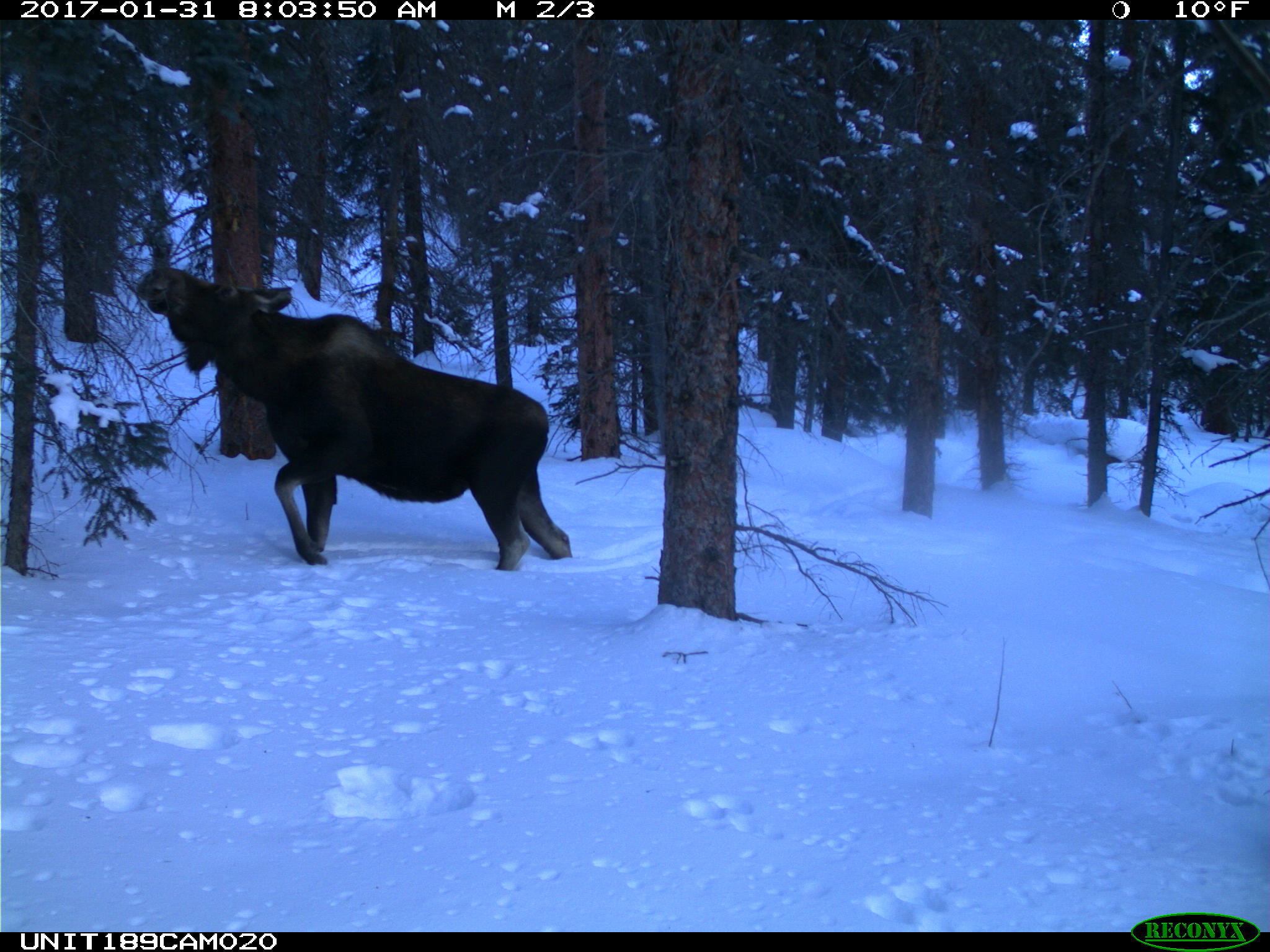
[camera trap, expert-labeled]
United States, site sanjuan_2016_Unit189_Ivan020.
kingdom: Animalia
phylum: Chordata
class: Mammalia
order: Artiodactyla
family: Cervidae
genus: Alces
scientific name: Alces alces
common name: moose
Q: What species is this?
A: Alces alces (moose).